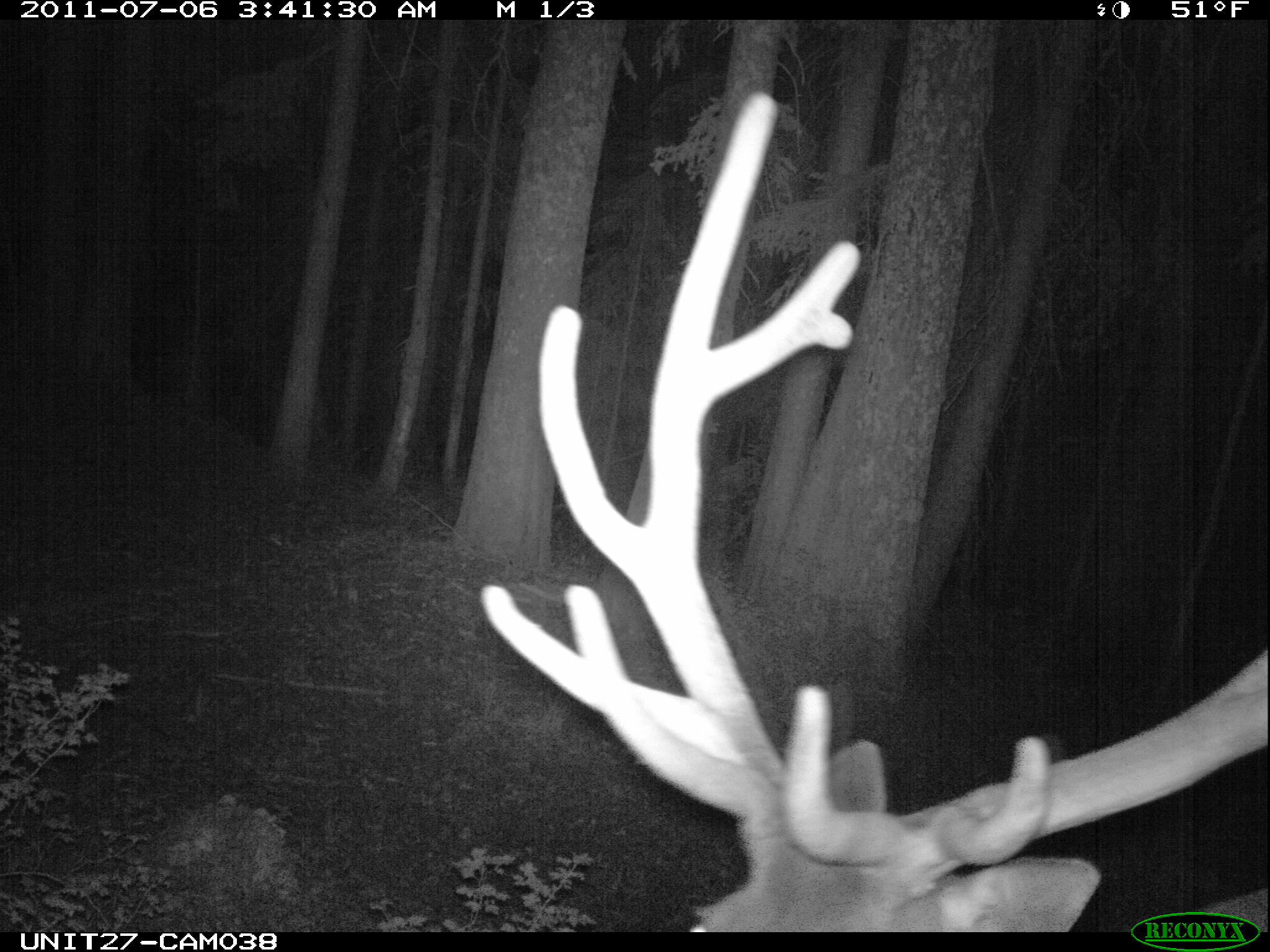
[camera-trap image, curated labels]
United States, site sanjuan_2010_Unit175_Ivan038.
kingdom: Animalia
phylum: Chordata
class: Mammalia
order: Artiodactyla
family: Cervidae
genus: Cervus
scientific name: Cervus elaphus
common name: red deer